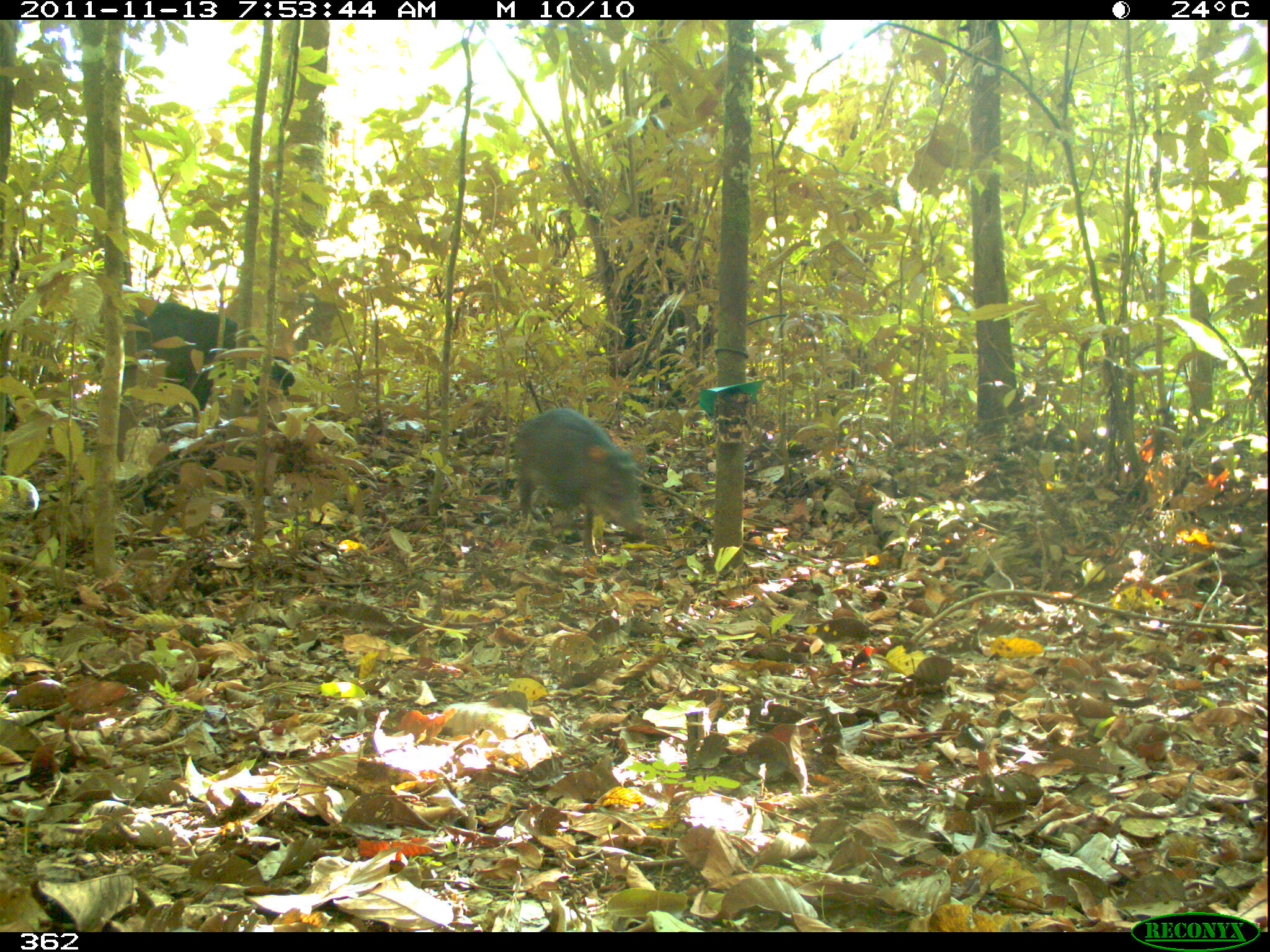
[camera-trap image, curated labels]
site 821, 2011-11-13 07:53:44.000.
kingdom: Animalia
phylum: Chordata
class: Mammalia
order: Artiodactyla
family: Tayassuidae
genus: Tayassu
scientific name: Tayassu pecari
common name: white-lipped peccary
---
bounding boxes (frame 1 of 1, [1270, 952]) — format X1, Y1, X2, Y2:
tayassu pecari: 87, 296, 294, 430; 511, 406, 648, 550